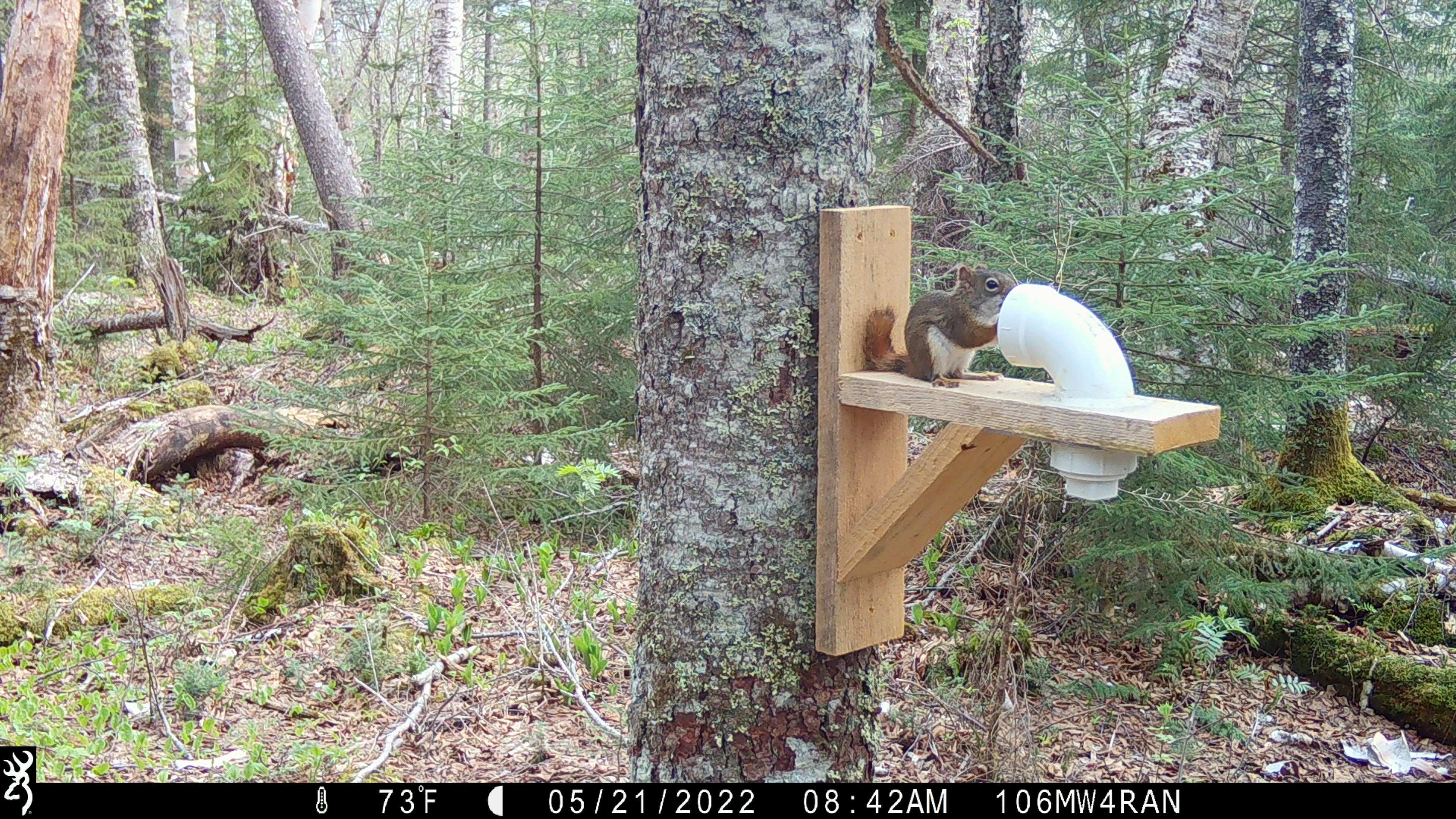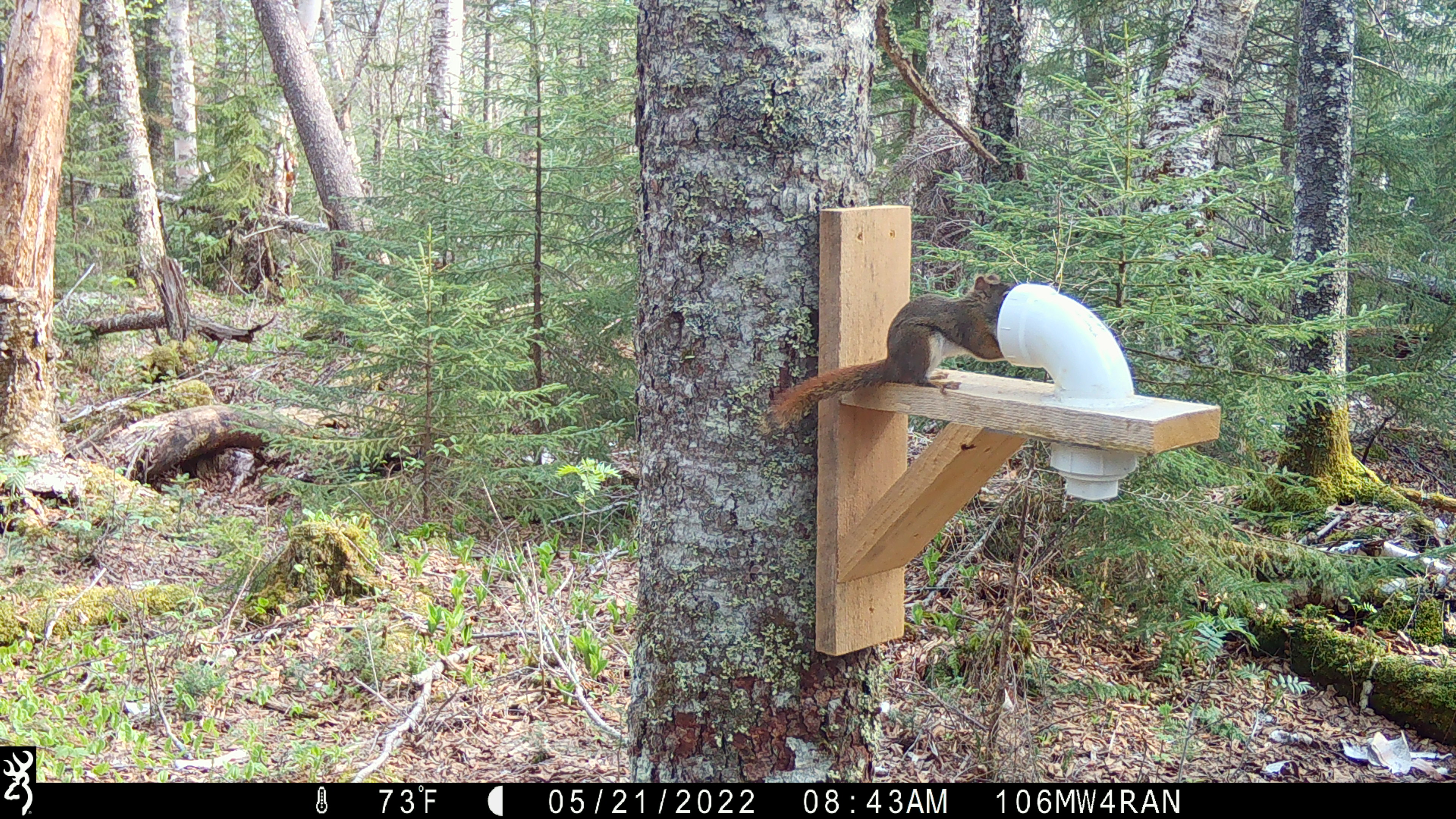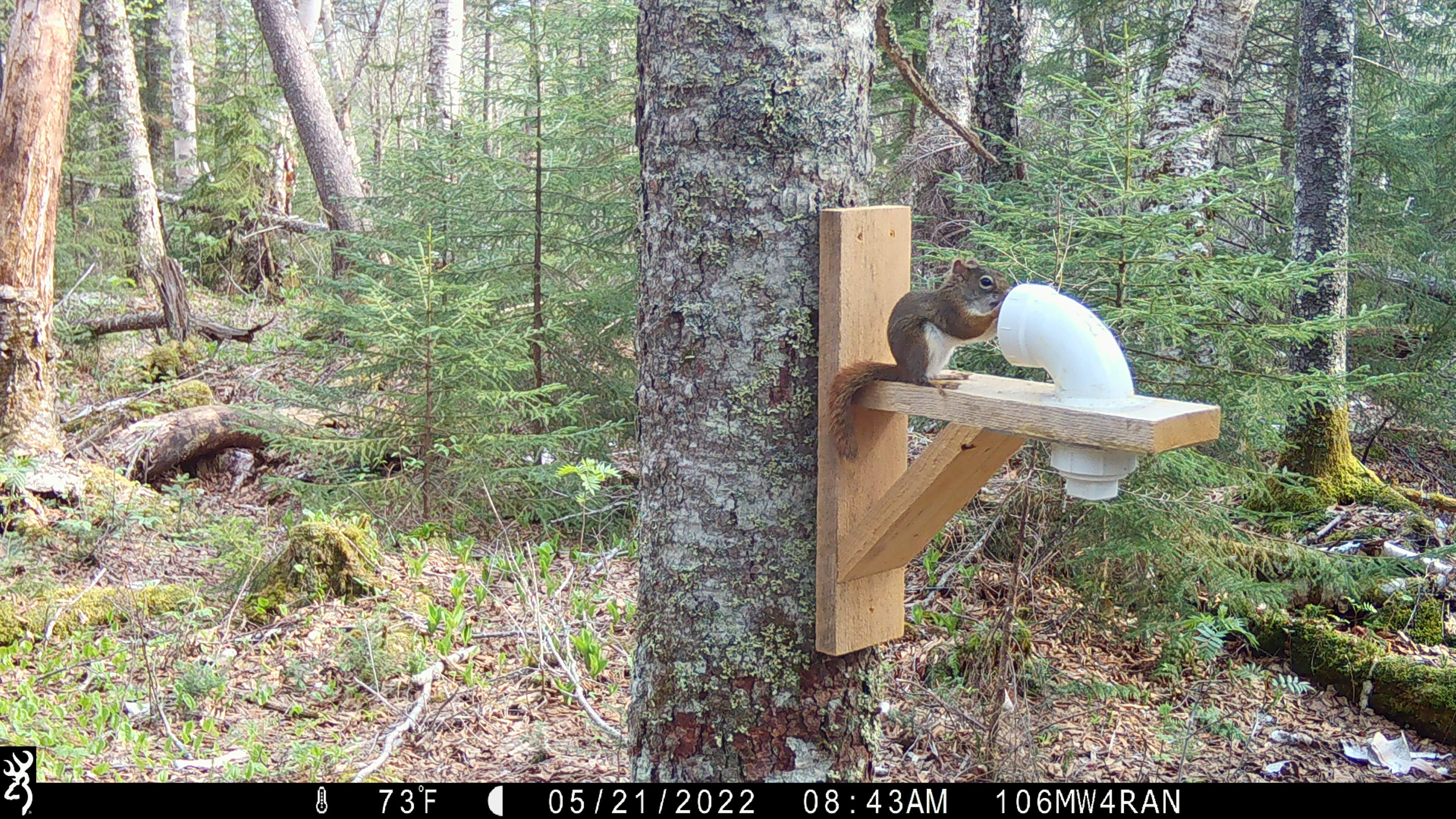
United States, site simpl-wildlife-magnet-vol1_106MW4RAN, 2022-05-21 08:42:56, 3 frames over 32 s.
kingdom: Animalia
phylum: Chordata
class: Mammalia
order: Rodentia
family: Sciuridae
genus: Tamiasciurus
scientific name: Tamiasciurus hudsonicus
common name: red squirrel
Red squirrel (Tamiasciurus hudsonicus).